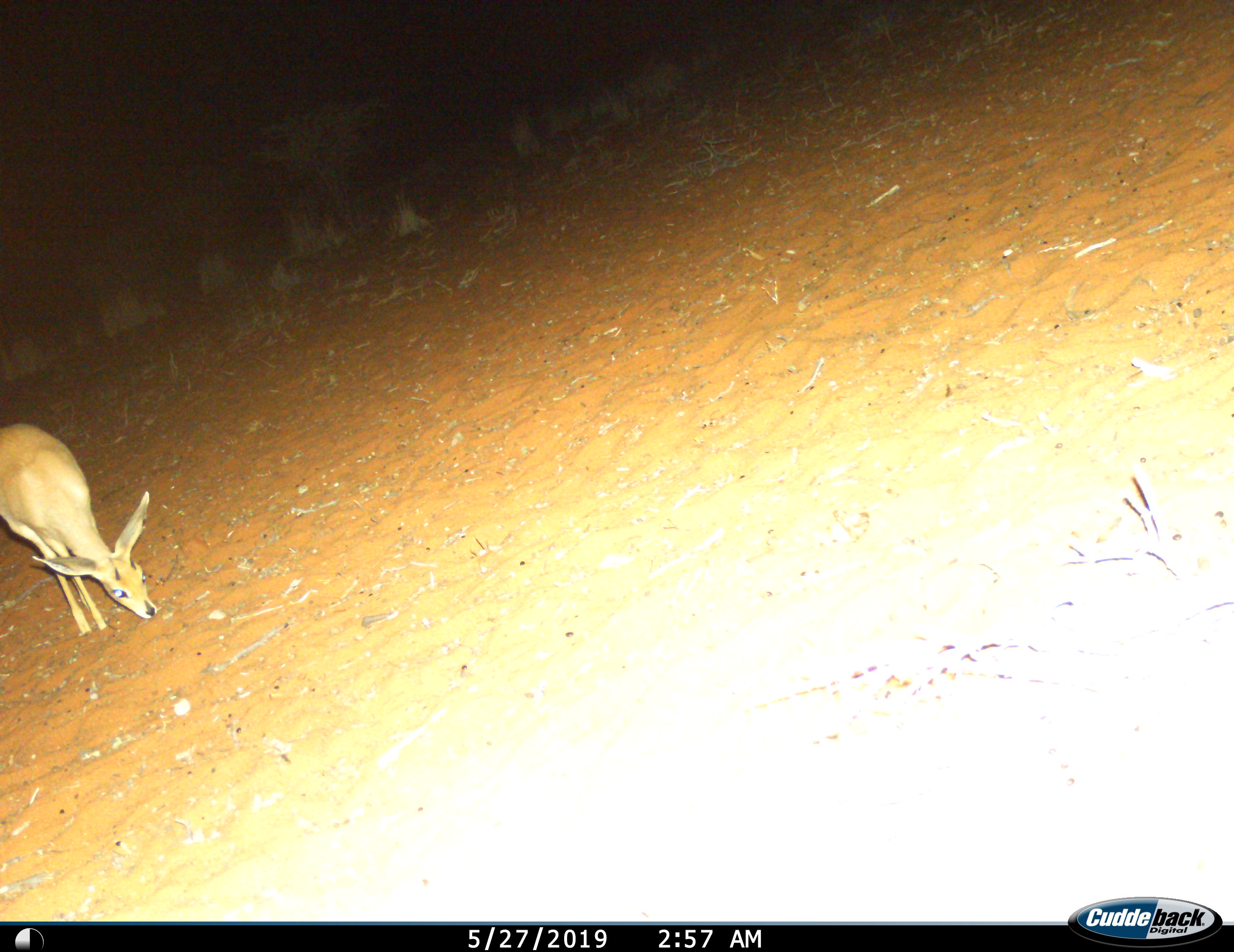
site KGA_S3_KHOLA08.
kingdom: Animalia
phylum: Chordata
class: Mammalia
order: Artiodactyla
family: Bovidae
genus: Raphicerus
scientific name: Raphicerus campestris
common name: steenbok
Steenbok (Raphicerus campestris), count 1. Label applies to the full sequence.